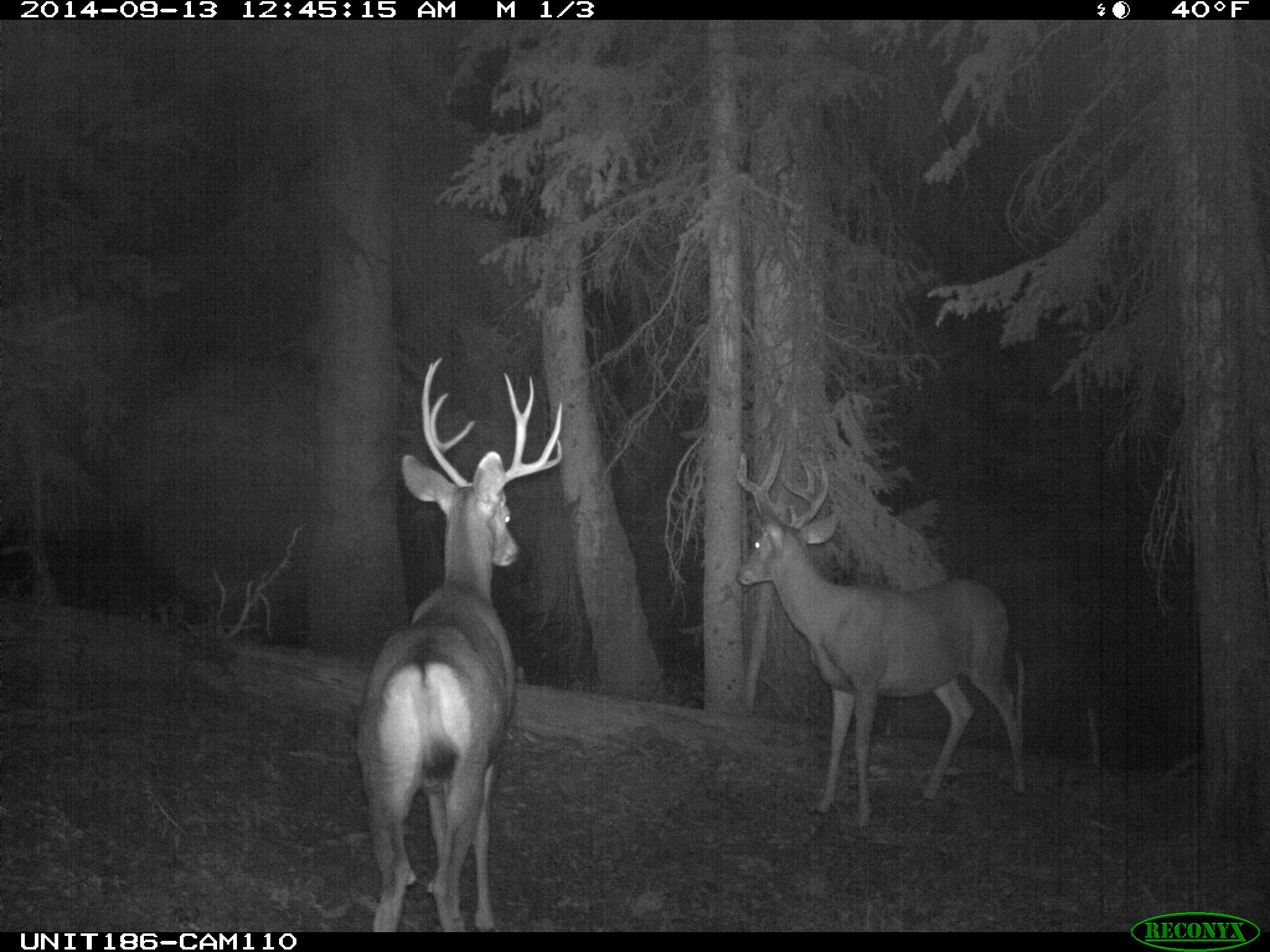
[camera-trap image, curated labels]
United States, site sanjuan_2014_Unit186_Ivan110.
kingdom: Animalia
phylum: Chordata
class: Mammalia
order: Artiodactyla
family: Cervidae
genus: Odocoileus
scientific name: Odocoileus hemionus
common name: mule deer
Odocoileus hemionus (mule deer).